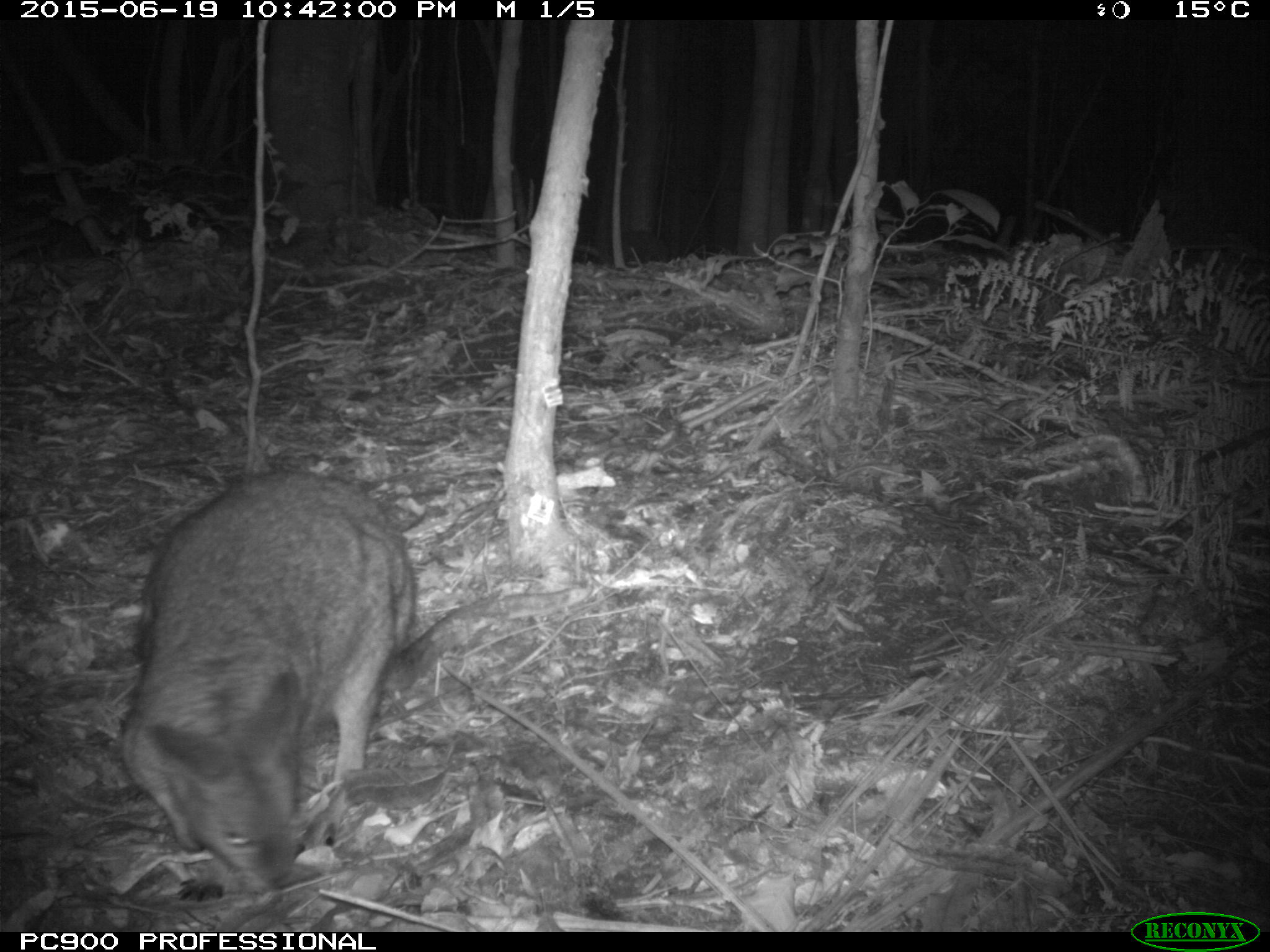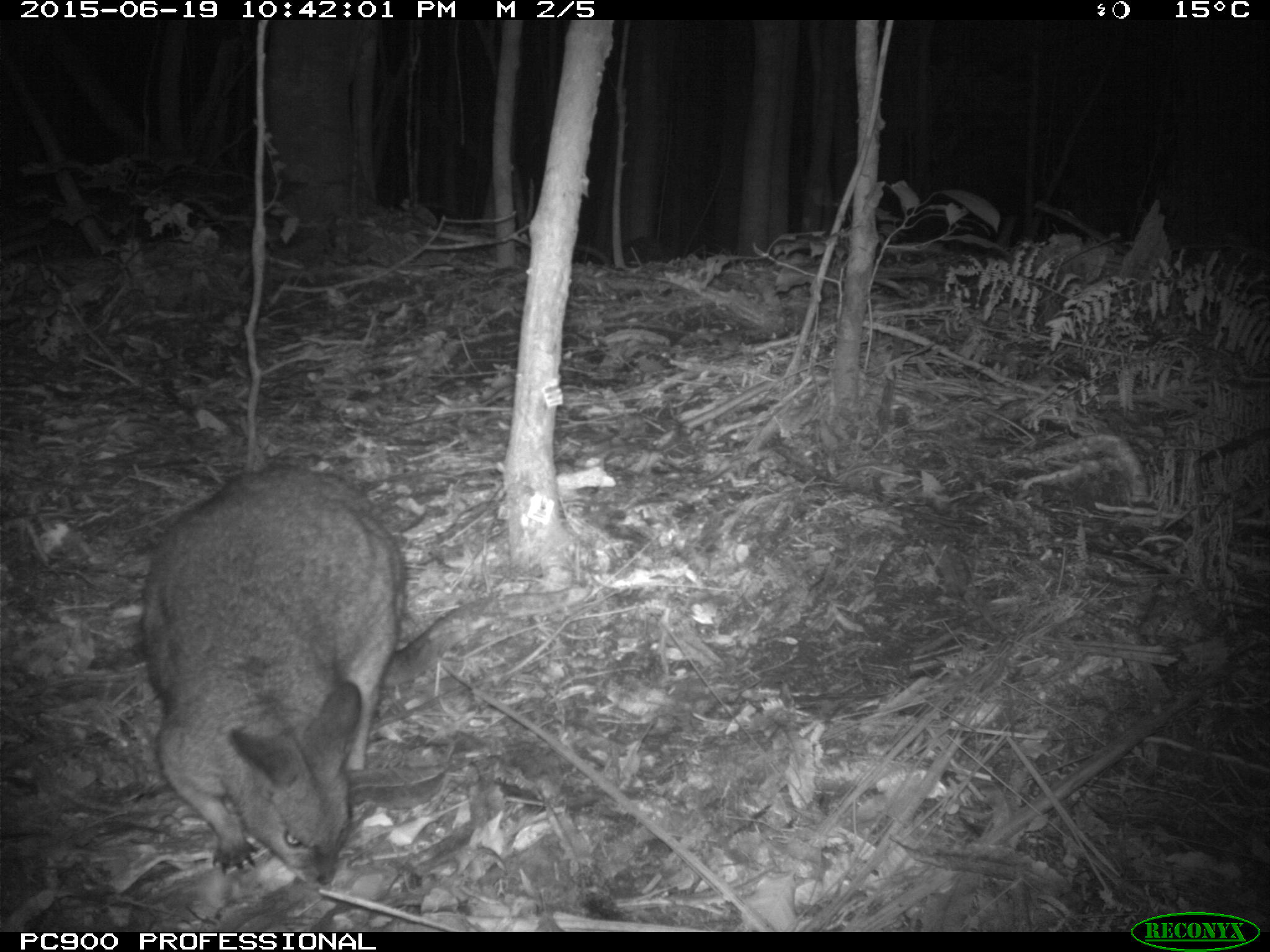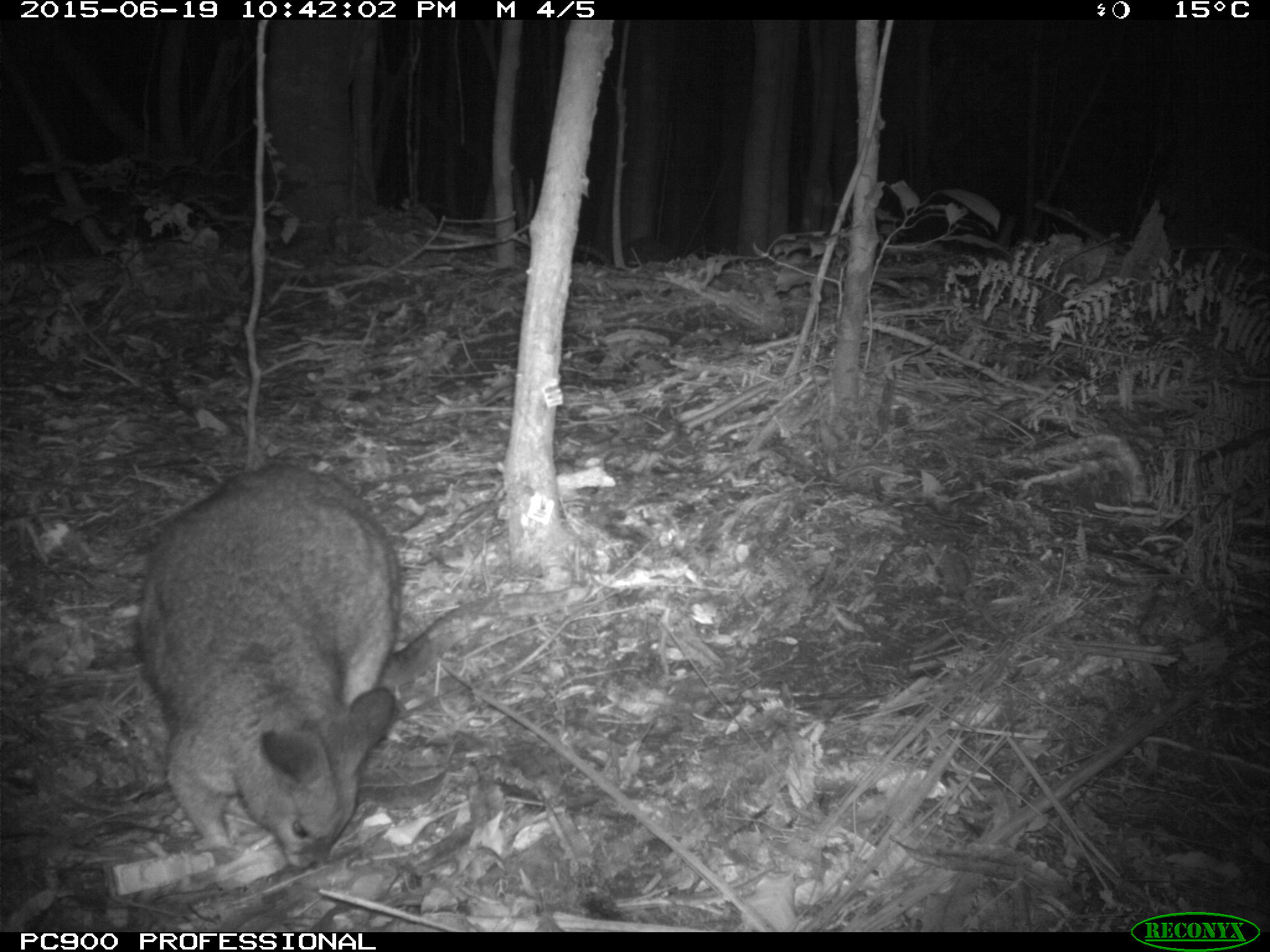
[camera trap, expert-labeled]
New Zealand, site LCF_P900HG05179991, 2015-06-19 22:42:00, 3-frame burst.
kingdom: Animalia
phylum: Chordata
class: Mammalia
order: Diprotodontia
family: Macropodidae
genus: Notamacropus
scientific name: Notamacropus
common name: wallaby